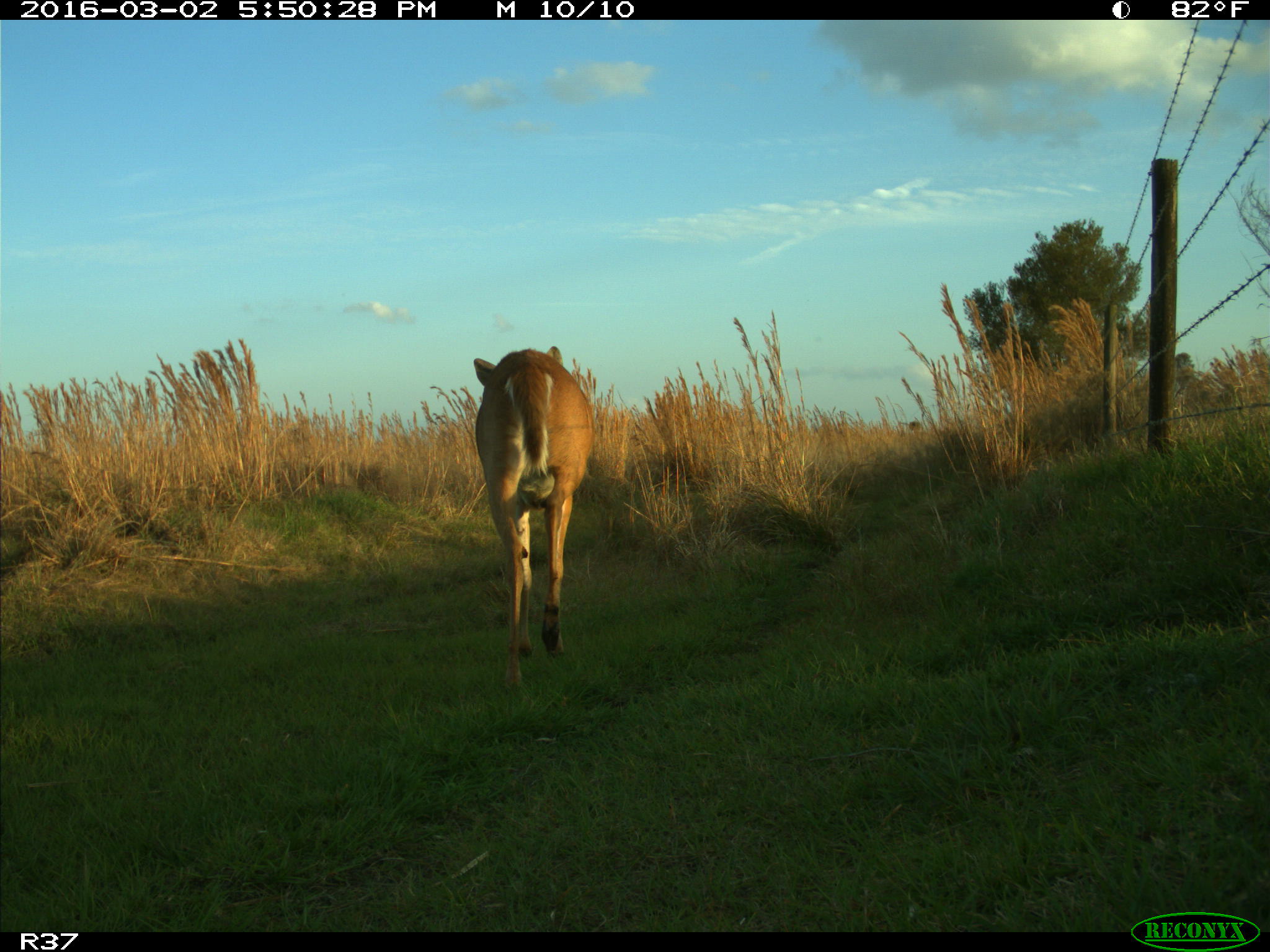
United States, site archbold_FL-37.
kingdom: Animalia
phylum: Chordata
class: Mammalia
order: Artiodactyla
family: Cervidae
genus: Odocoileus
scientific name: Odocoileus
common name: deer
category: unidentified deer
Unidentified deer (deer) (Odocoileus).